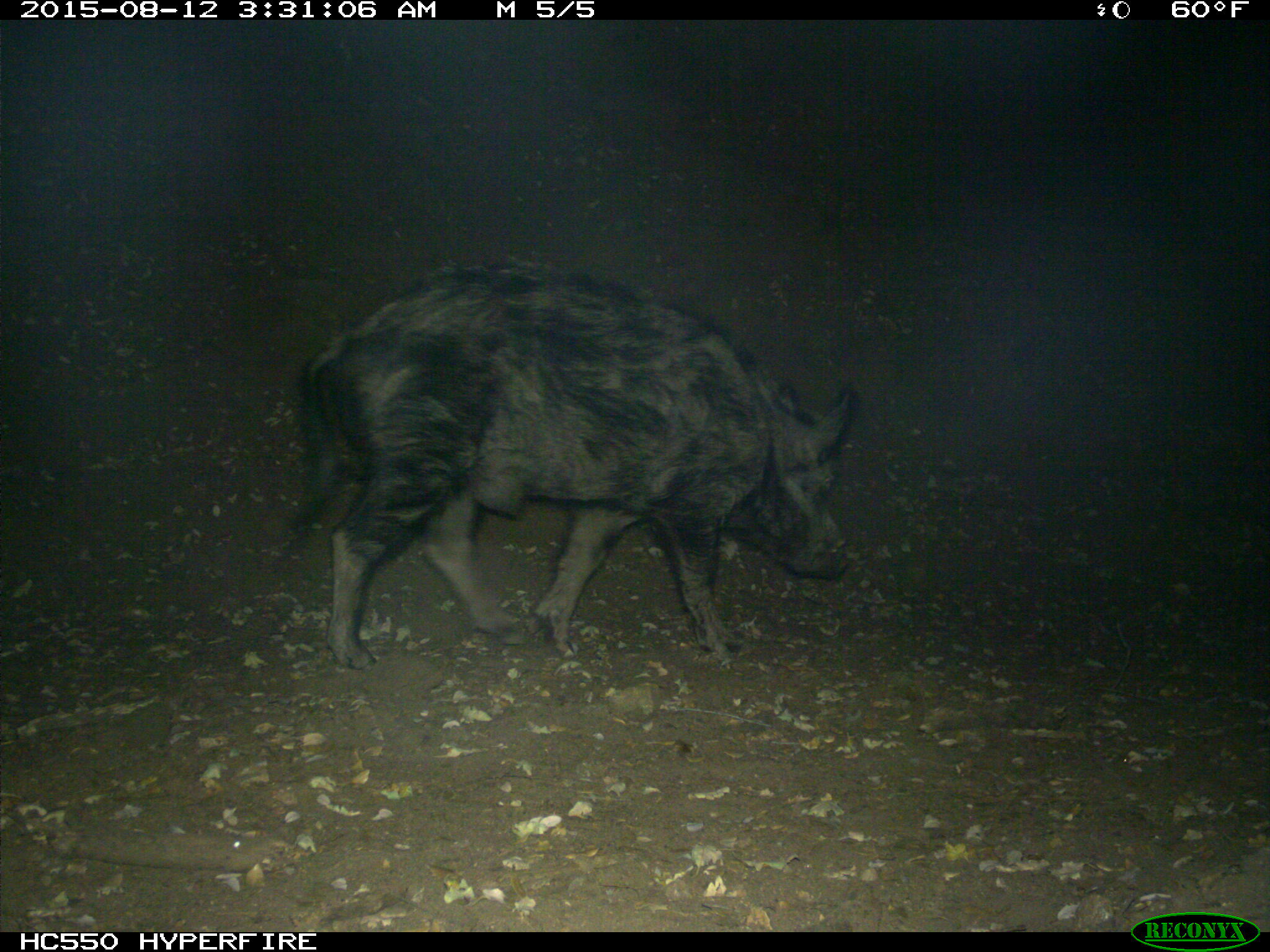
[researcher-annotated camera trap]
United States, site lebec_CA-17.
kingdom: Animalia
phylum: Chordata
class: Mammalia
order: Artiodactyla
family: Suidae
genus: Sus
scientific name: Sus scrofa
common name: wild boar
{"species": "Sus scrofa (wild boar)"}